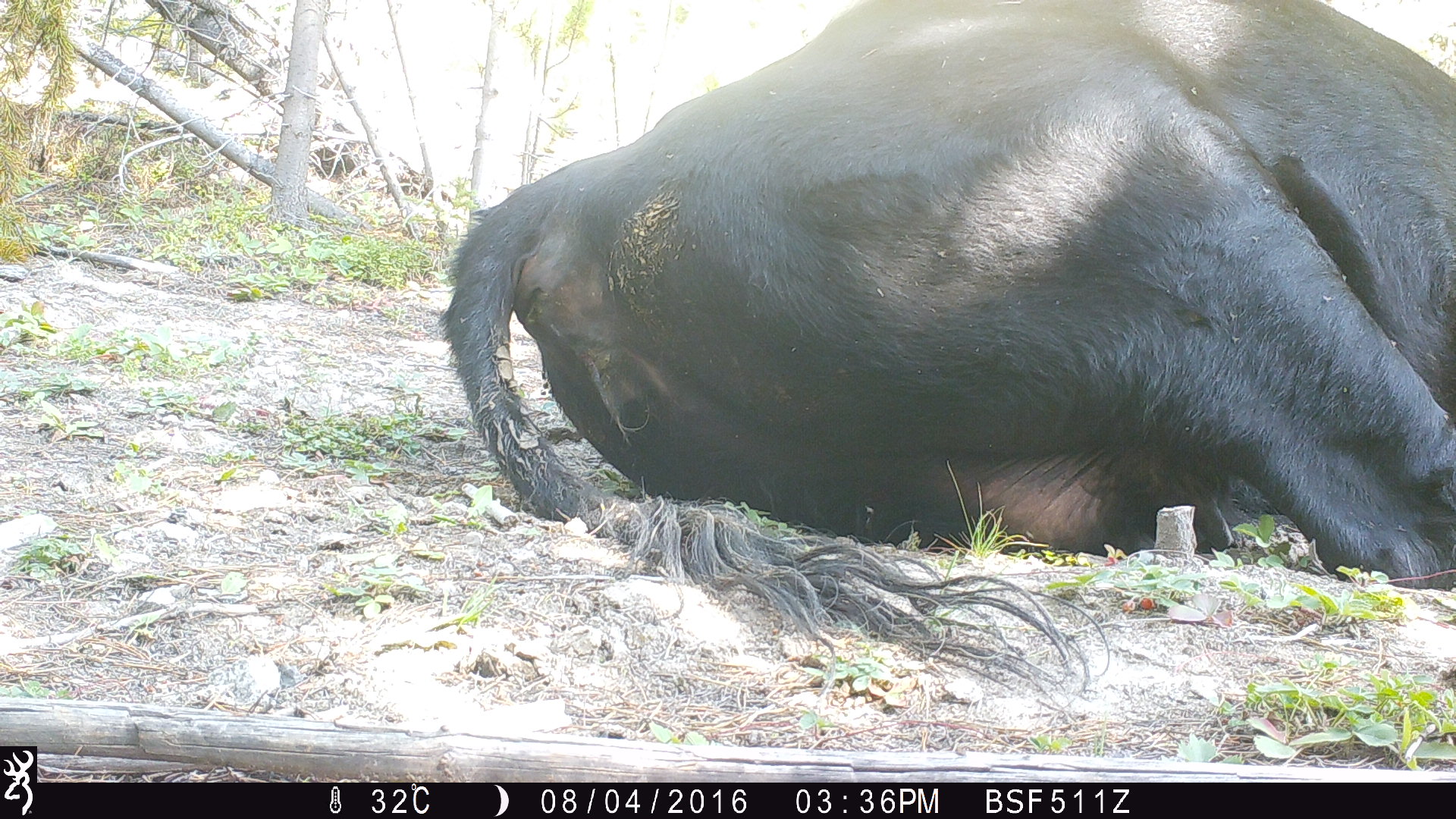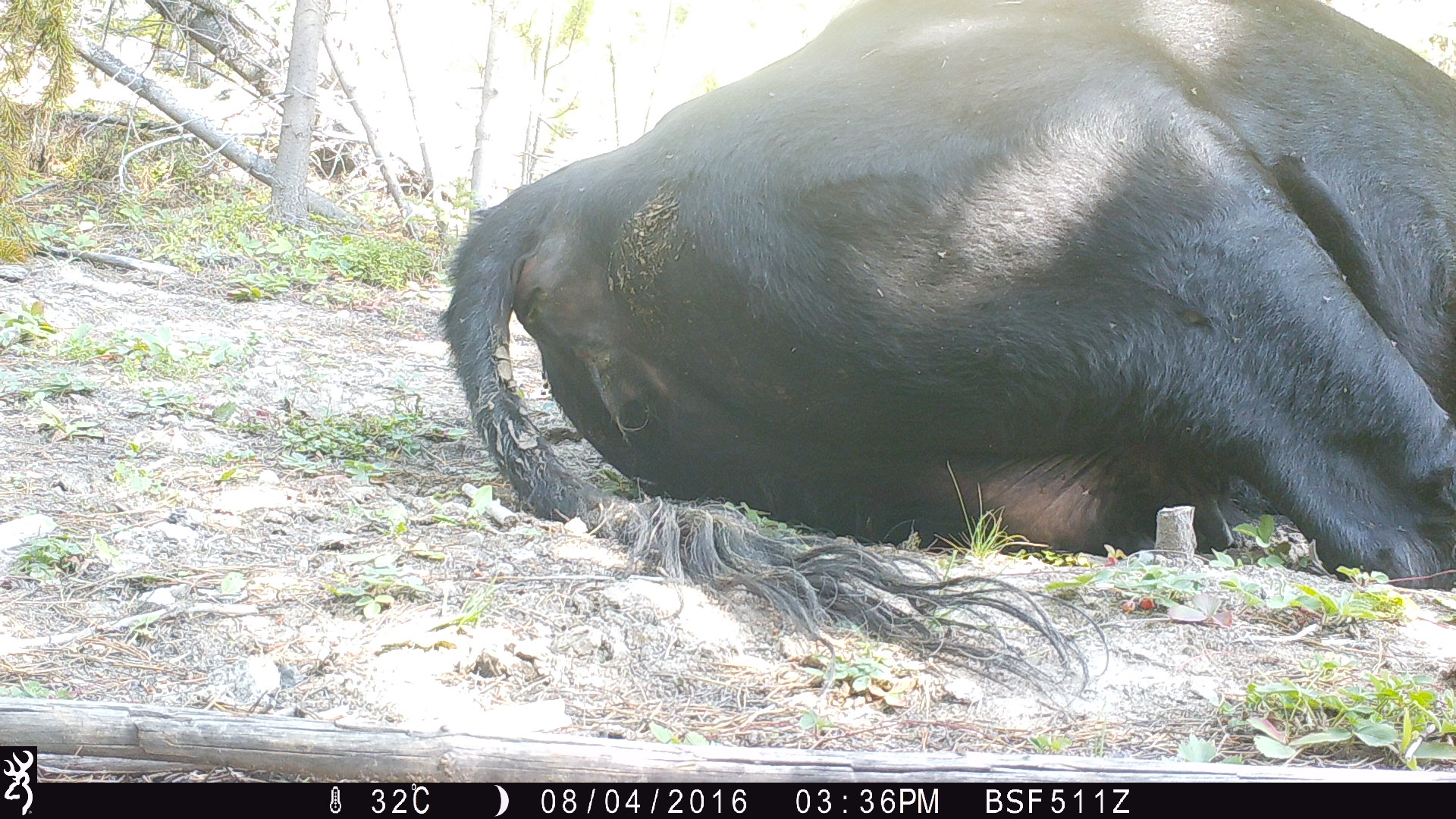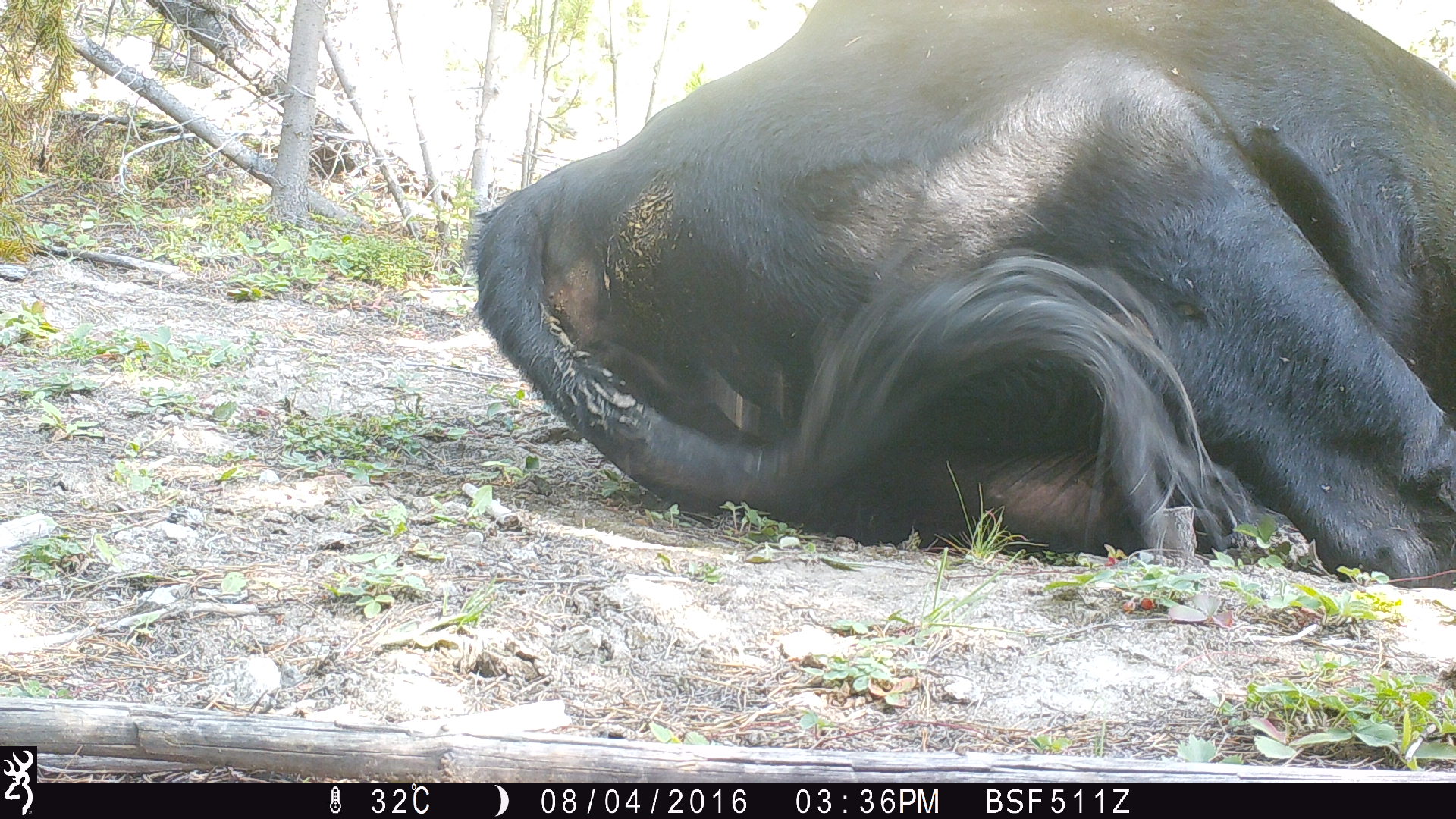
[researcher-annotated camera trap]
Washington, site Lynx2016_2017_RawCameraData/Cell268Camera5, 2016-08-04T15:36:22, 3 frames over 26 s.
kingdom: Animalia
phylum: Chordata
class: Mammalia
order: Artiodactyla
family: Bovidae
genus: Bos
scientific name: Bos taurus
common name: domestic cattle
Domestic cattle (Bos taurus). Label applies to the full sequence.